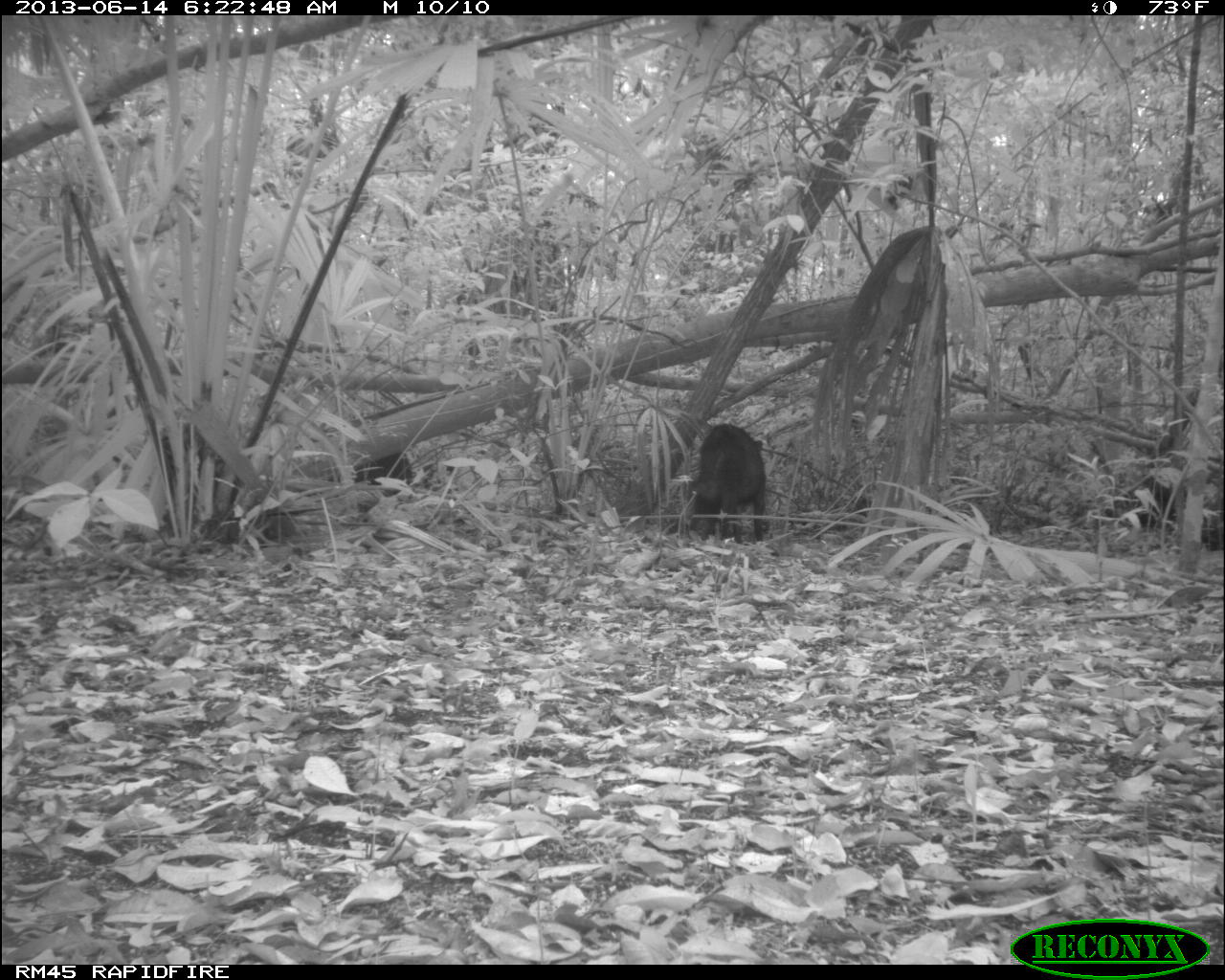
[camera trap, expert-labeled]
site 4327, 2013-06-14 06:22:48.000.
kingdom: Animalia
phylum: Chordata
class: Mammalia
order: Artiodactyla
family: Tayassuidae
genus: Tayassu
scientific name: Tayassu pecari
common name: white-lipped peccary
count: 9